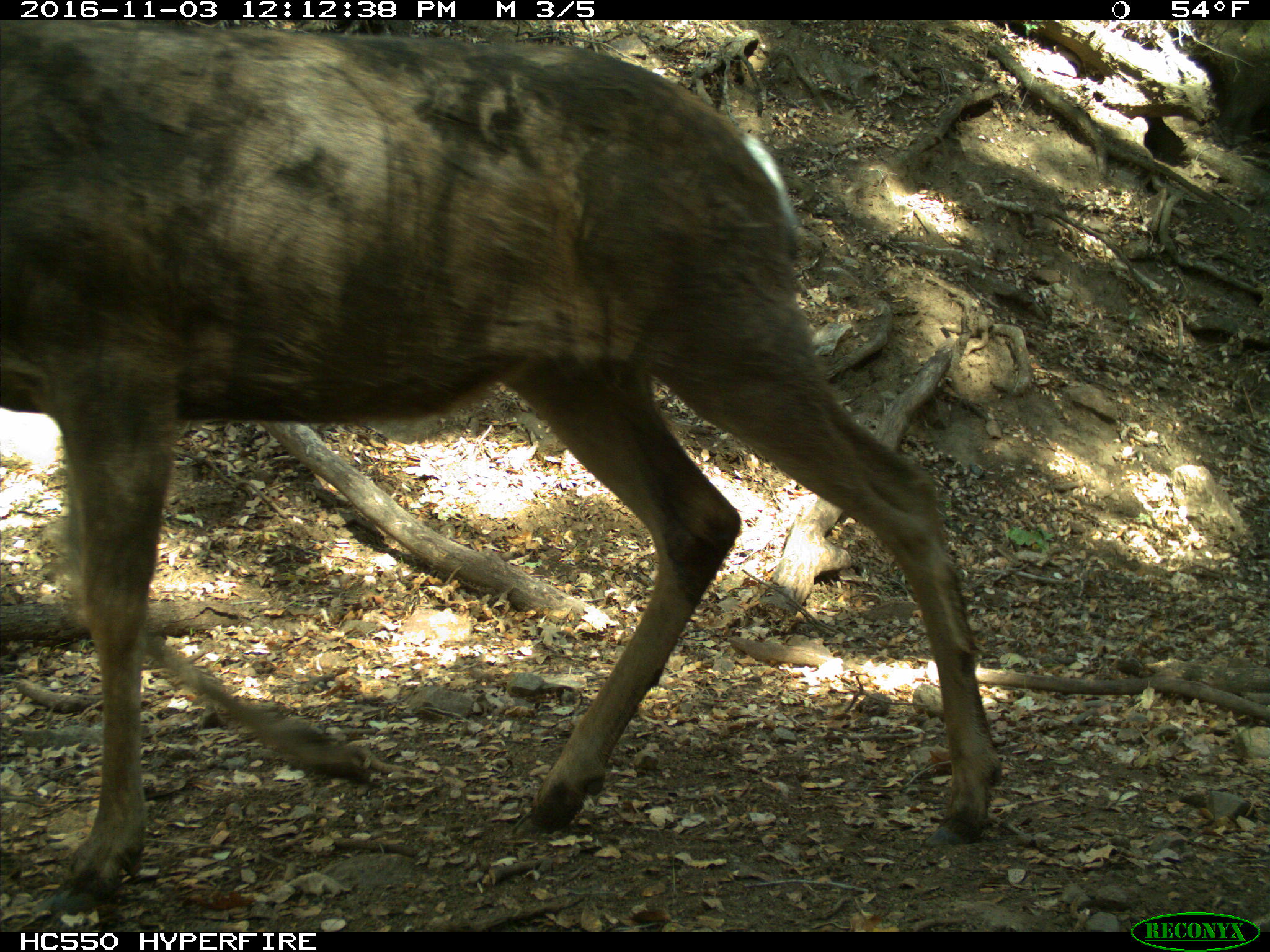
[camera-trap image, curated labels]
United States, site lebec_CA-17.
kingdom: Animalia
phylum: Chordata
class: Mammalia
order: Artiodactyla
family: Cervidae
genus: Odocoileus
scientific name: Odocoileus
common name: deer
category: unidentified deer